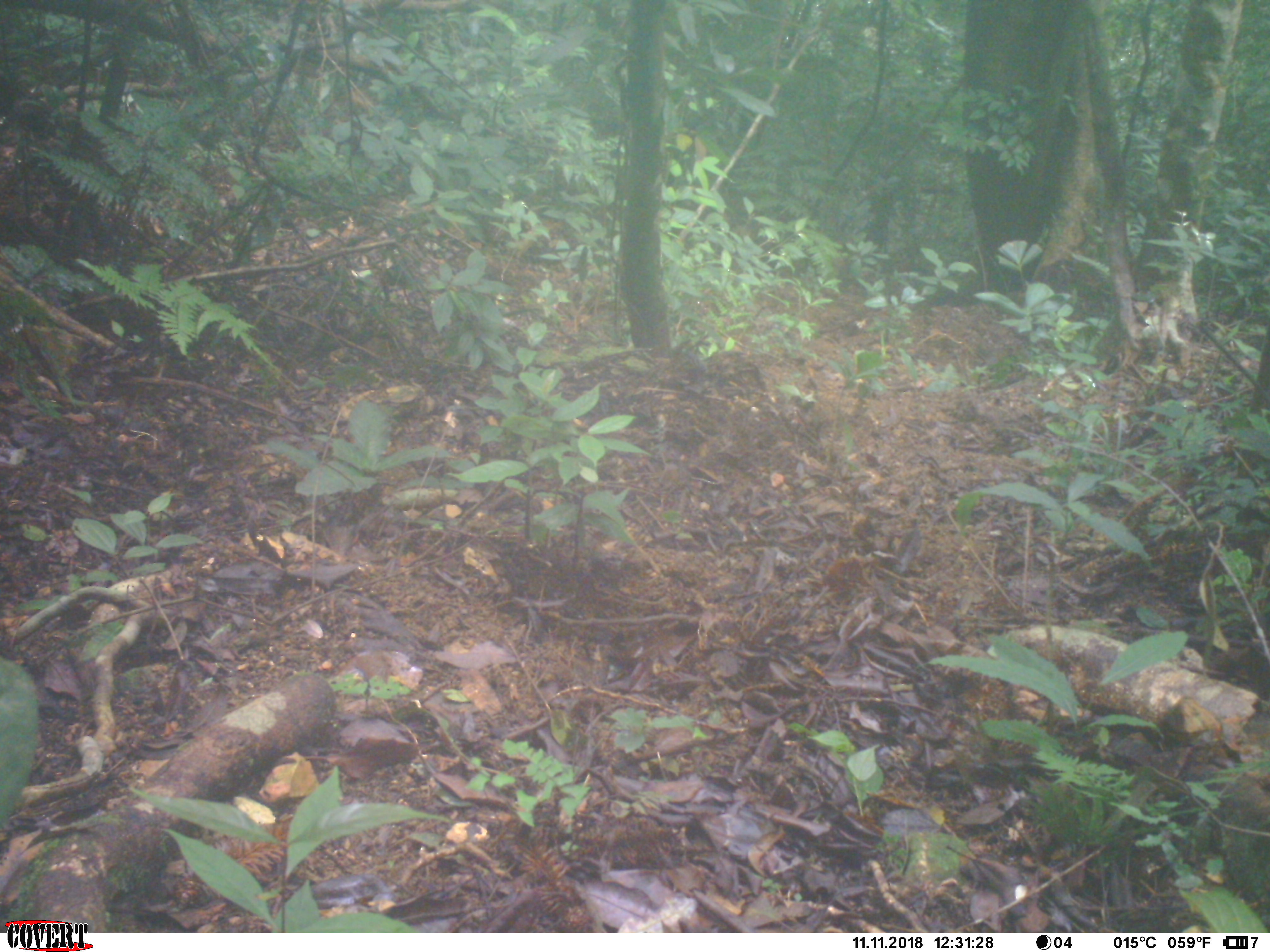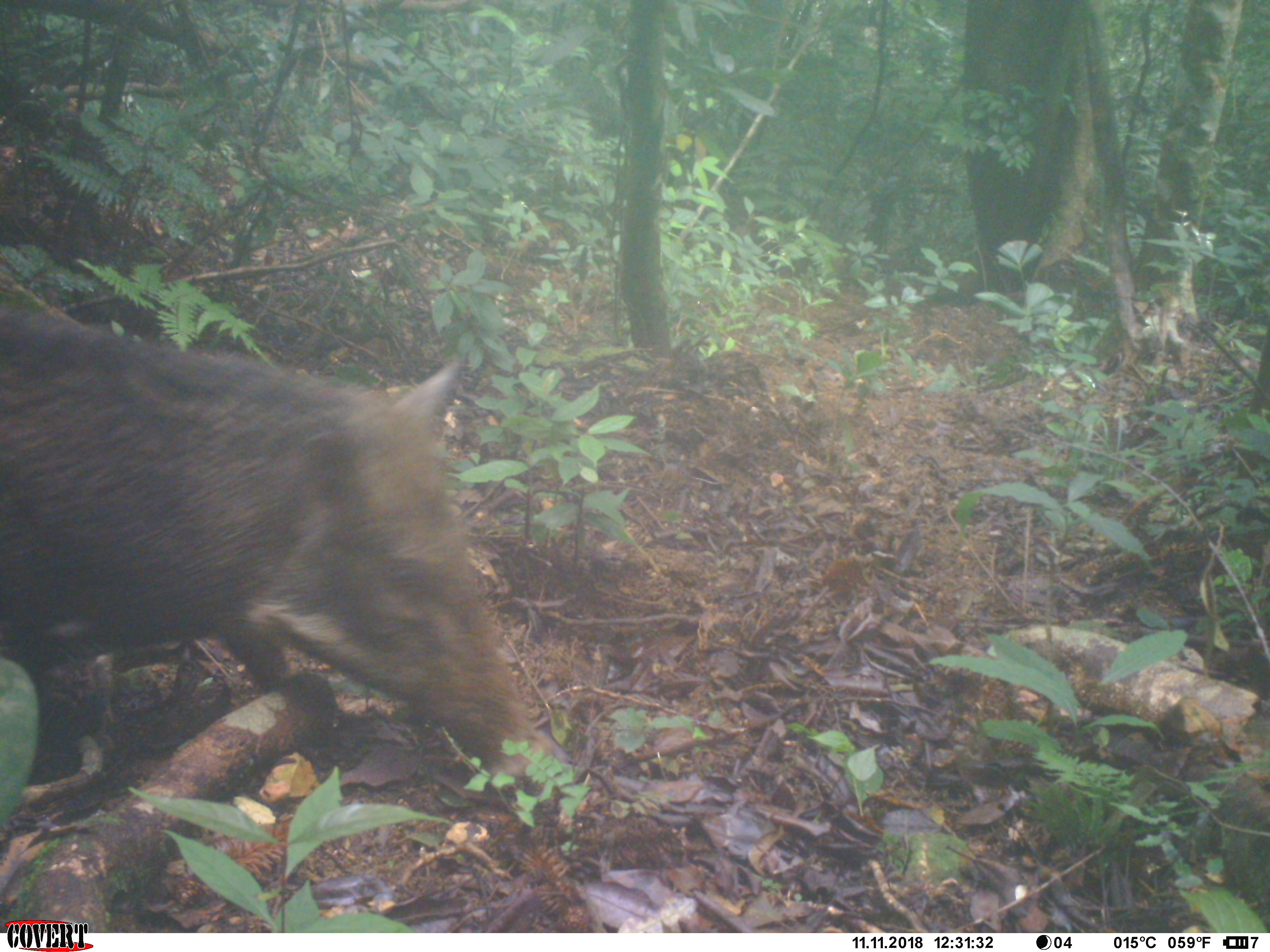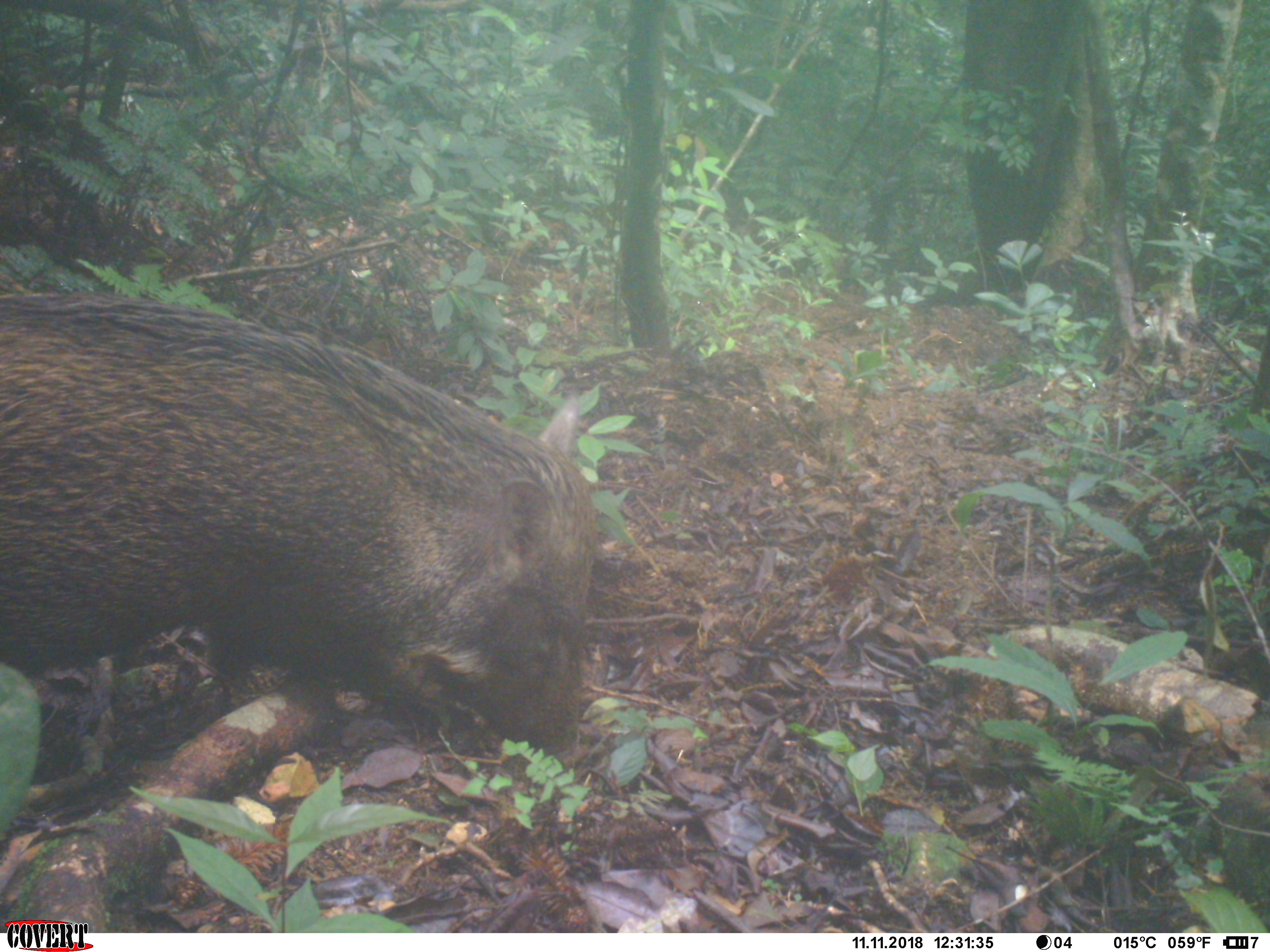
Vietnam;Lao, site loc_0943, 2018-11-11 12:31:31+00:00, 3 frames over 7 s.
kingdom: Animalia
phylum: Chordata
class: Mammalia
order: Artiodactyla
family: Suidae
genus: Sus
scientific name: Sus scrofa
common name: eurasian wild pig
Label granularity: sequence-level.